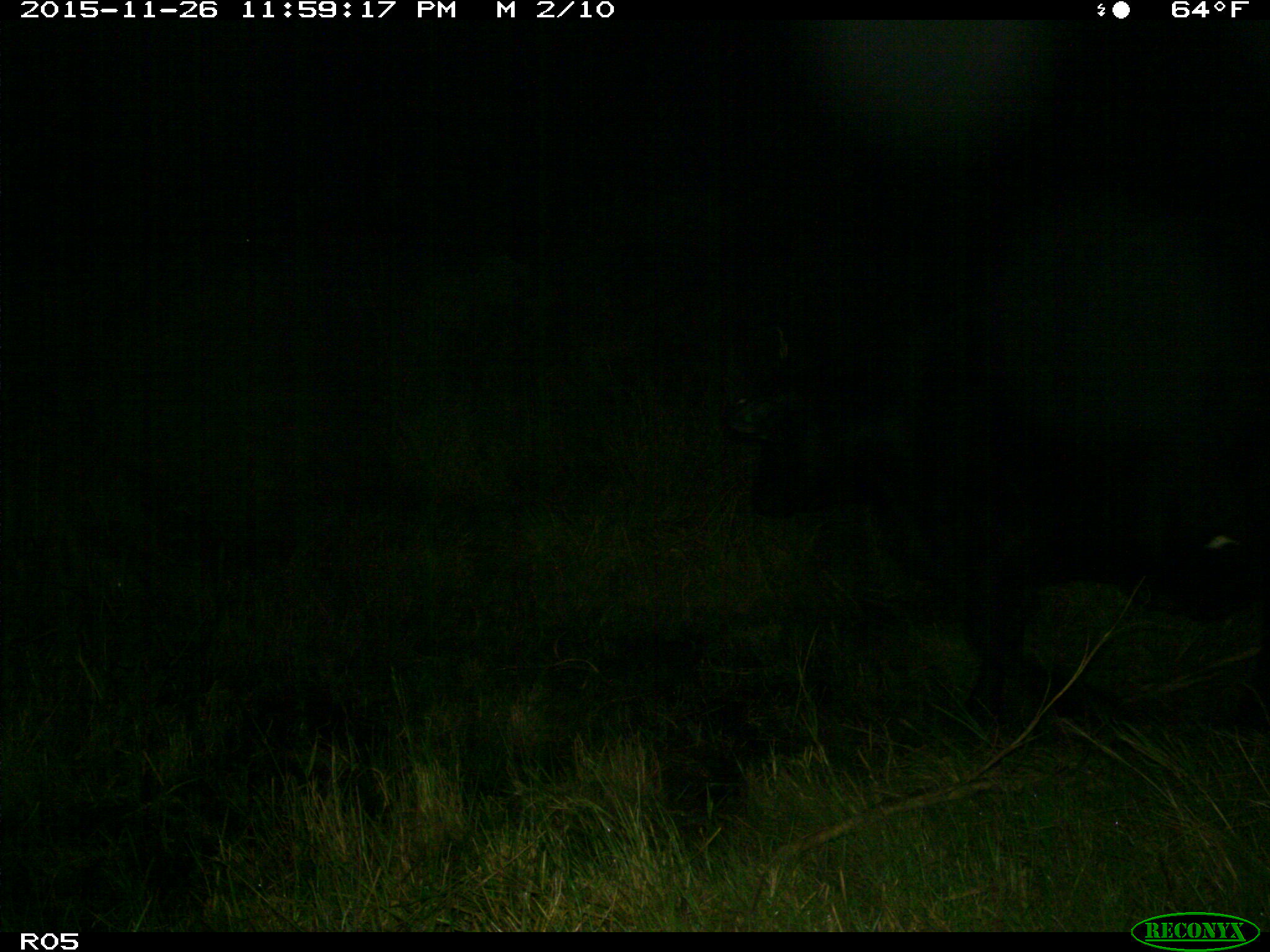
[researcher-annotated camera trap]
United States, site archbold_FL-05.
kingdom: Animalia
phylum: Chordata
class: Mammalia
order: Artiodactyla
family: Bovidae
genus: Bos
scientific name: Bos taurus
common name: domestic cow